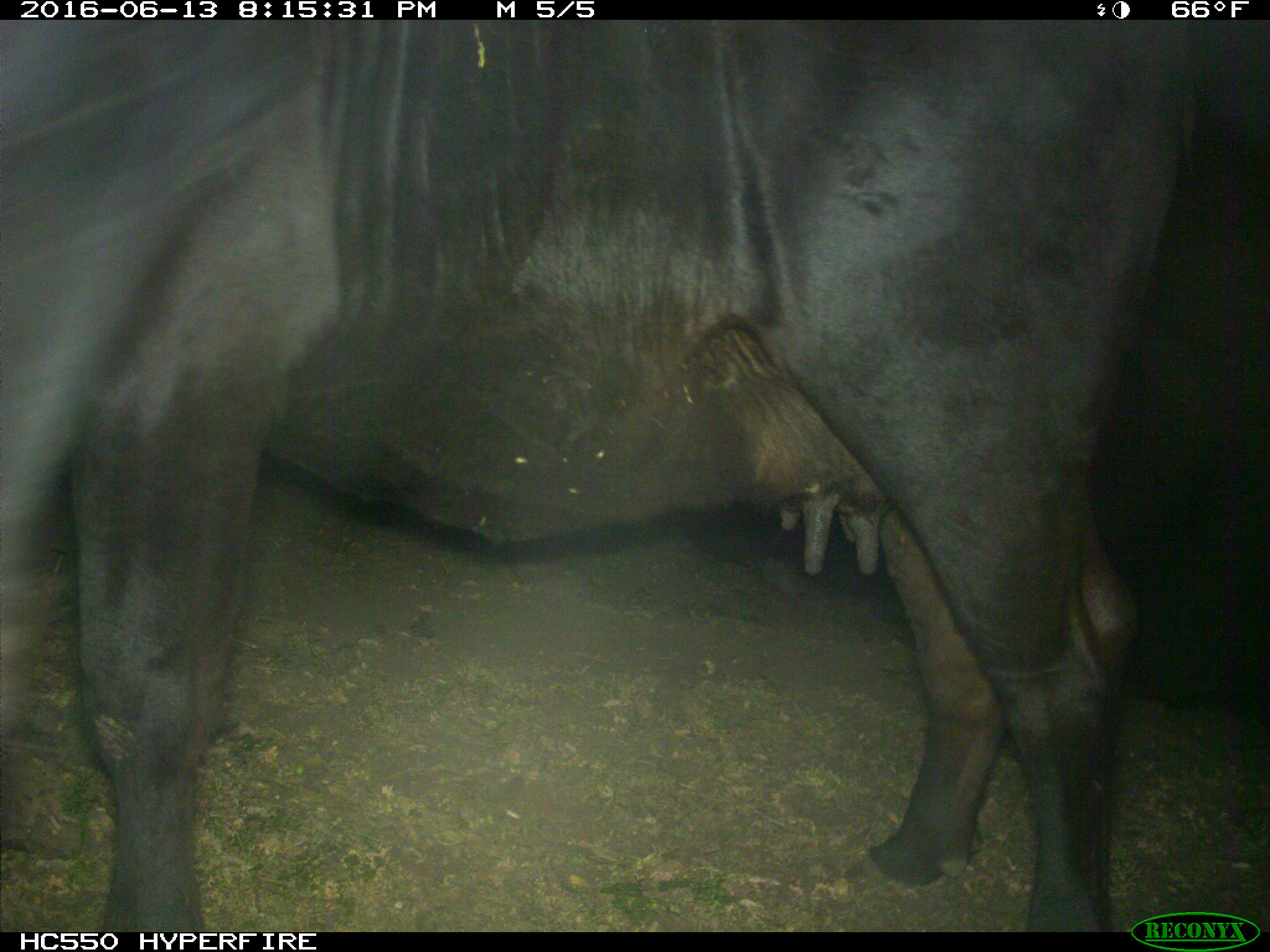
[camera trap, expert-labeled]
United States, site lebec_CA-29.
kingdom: Animalia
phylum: Chordata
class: Mammalia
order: Artiodactyla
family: Bovidae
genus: Bos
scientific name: Bos taurus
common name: domestic cow